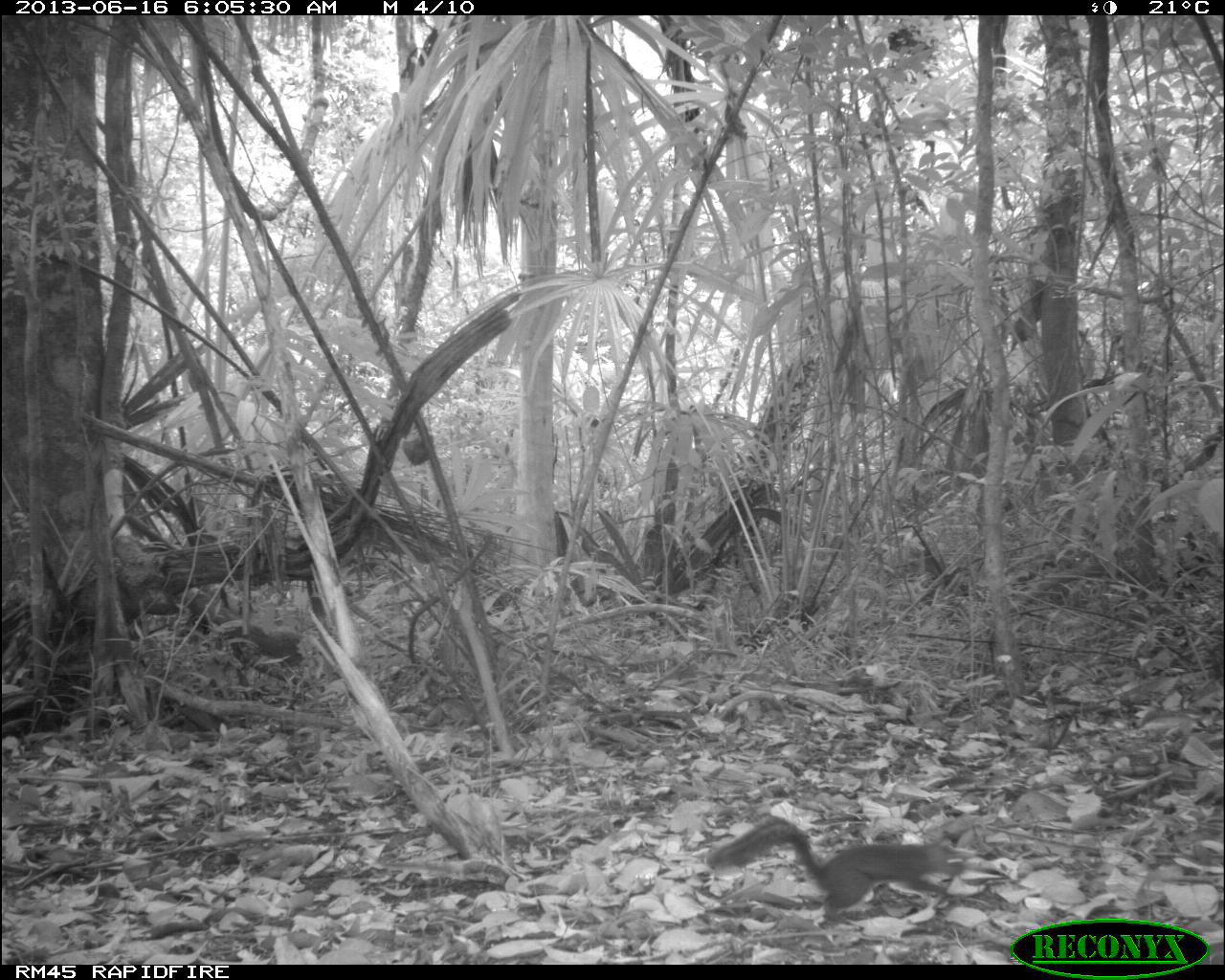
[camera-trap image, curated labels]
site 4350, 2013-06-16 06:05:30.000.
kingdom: Animalia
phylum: Chordata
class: Mammalia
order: Rodentia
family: Sciuridae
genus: Sciurus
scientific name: Sciurus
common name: squirrel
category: sciurus sp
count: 1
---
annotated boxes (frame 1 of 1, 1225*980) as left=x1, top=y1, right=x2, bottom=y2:
sciurus sp: left=706, top=814, right=967, bottom=928